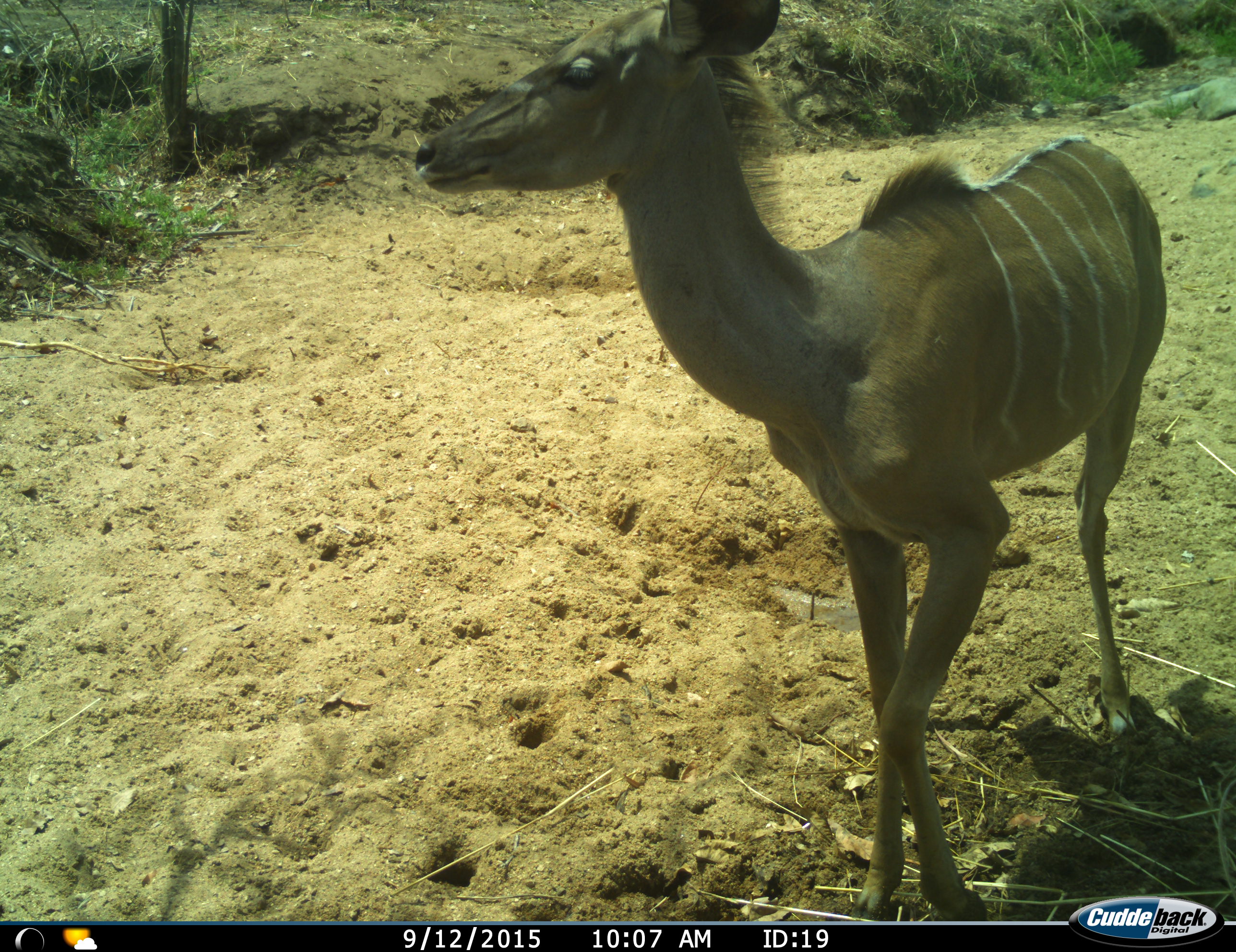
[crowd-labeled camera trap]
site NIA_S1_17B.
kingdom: Animalia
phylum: Chordata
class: Mammalia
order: Artiodactyla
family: Bovidae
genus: Tragelaphus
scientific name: Tragelaphus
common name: kudu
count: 1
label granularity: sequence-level